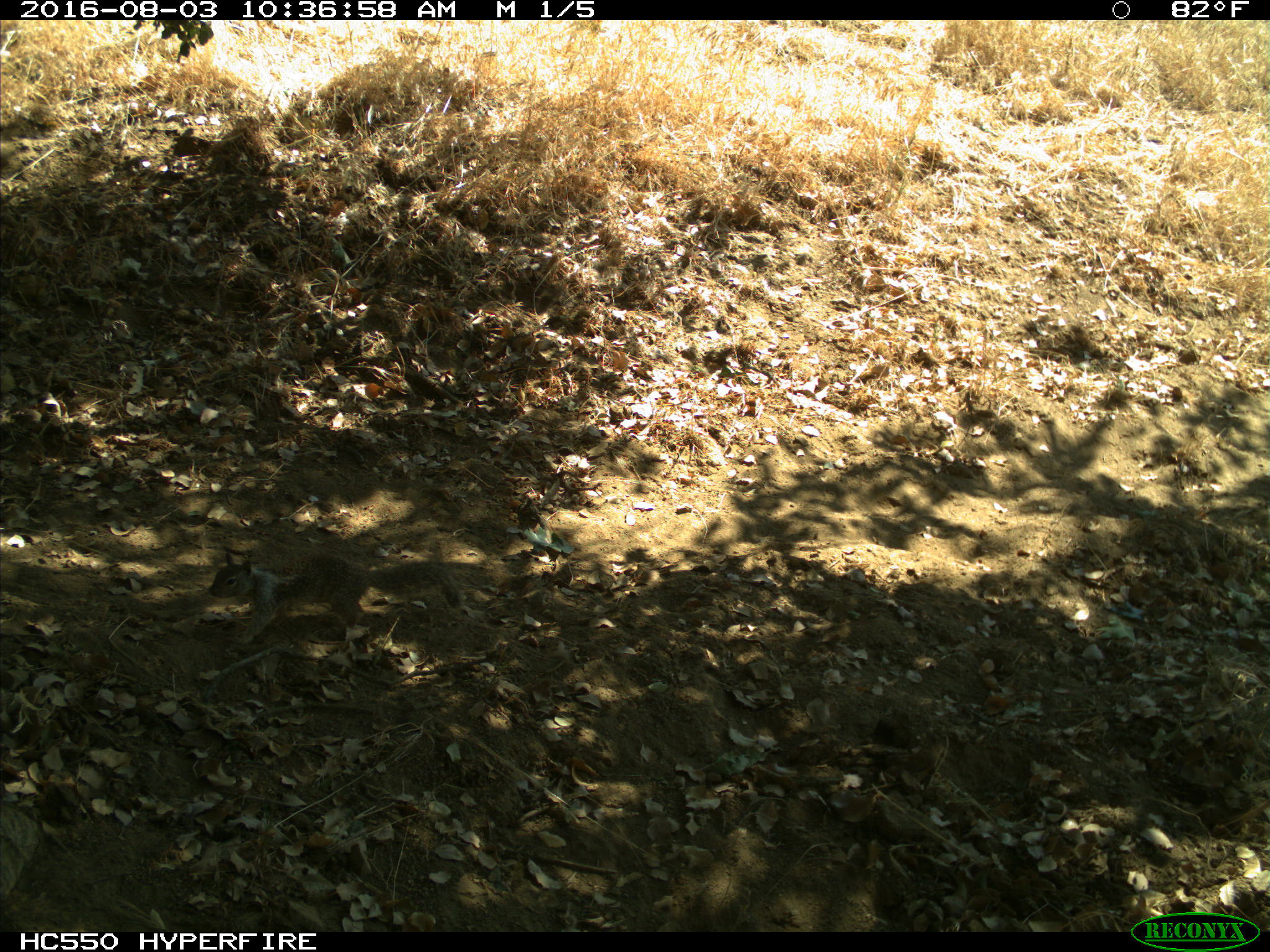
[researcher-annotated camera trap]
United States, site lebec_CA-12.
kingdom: Animalia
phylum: Chordata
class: Mammalia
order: Rodentia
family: Sciuridae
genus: Otospermophilus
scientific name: Otospermophilus beecheyi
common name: california ground squirrel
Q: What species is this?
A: Otospermophilus beecheyi (california ground squirrel).